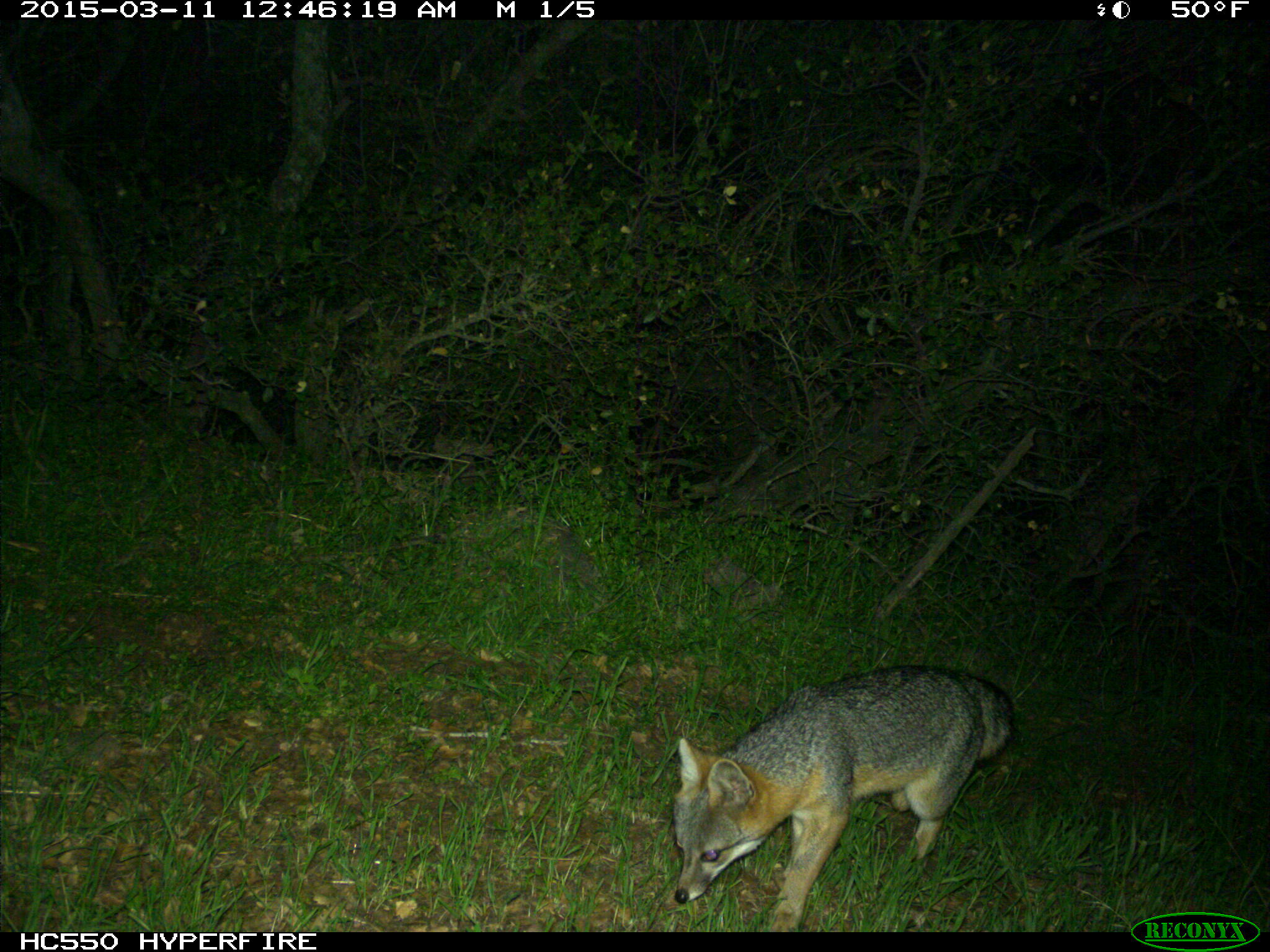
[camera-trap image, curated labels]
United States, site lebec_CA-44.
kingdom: Animalia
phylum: Chordata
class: Mammalia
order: Carnivora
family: Canidae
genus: Urocyon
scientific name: Urocyon cinereoargenteus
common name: gray fox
Urocyon cinereoargenteus (gray fox).